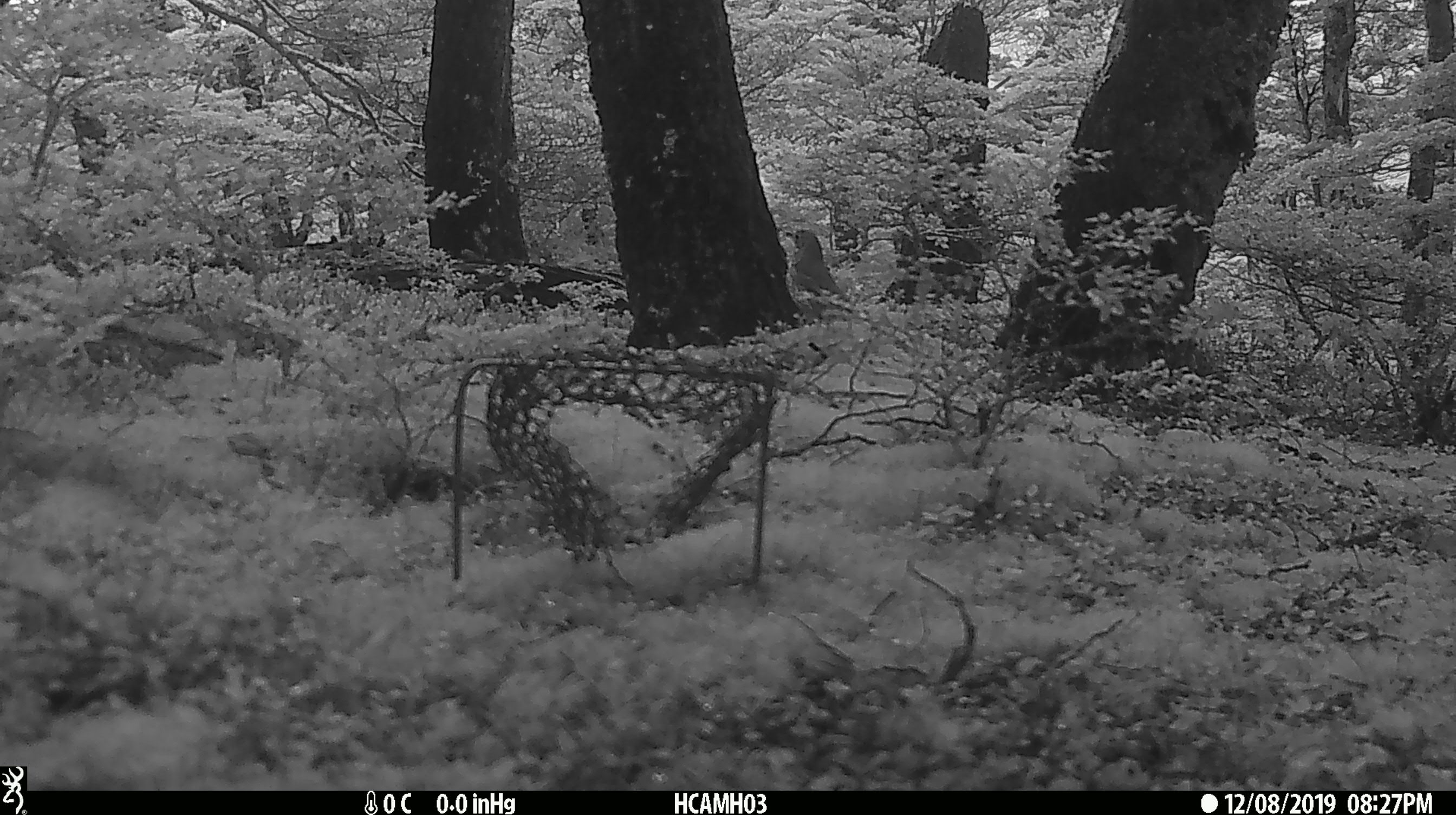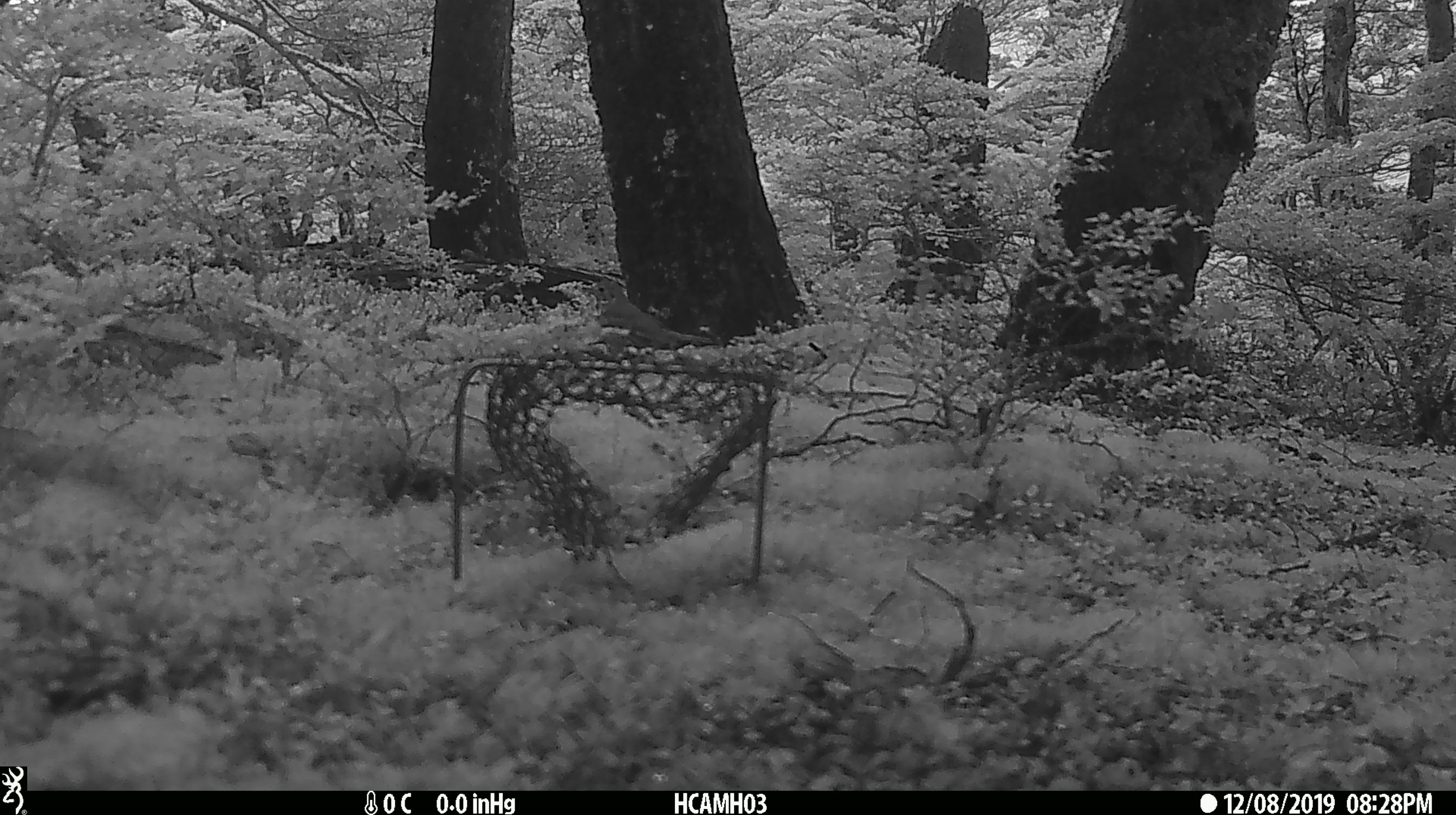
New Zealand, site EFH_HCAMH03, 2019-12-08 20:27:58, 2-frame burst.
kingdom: Animalia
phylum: Chordata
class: Aves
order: Passeriformes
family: Turdidae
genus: Turdus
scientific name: Turdus philomelos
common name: song thrush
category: thrush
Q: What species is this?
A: Thrush (song thrush) (Turdus philomelos).